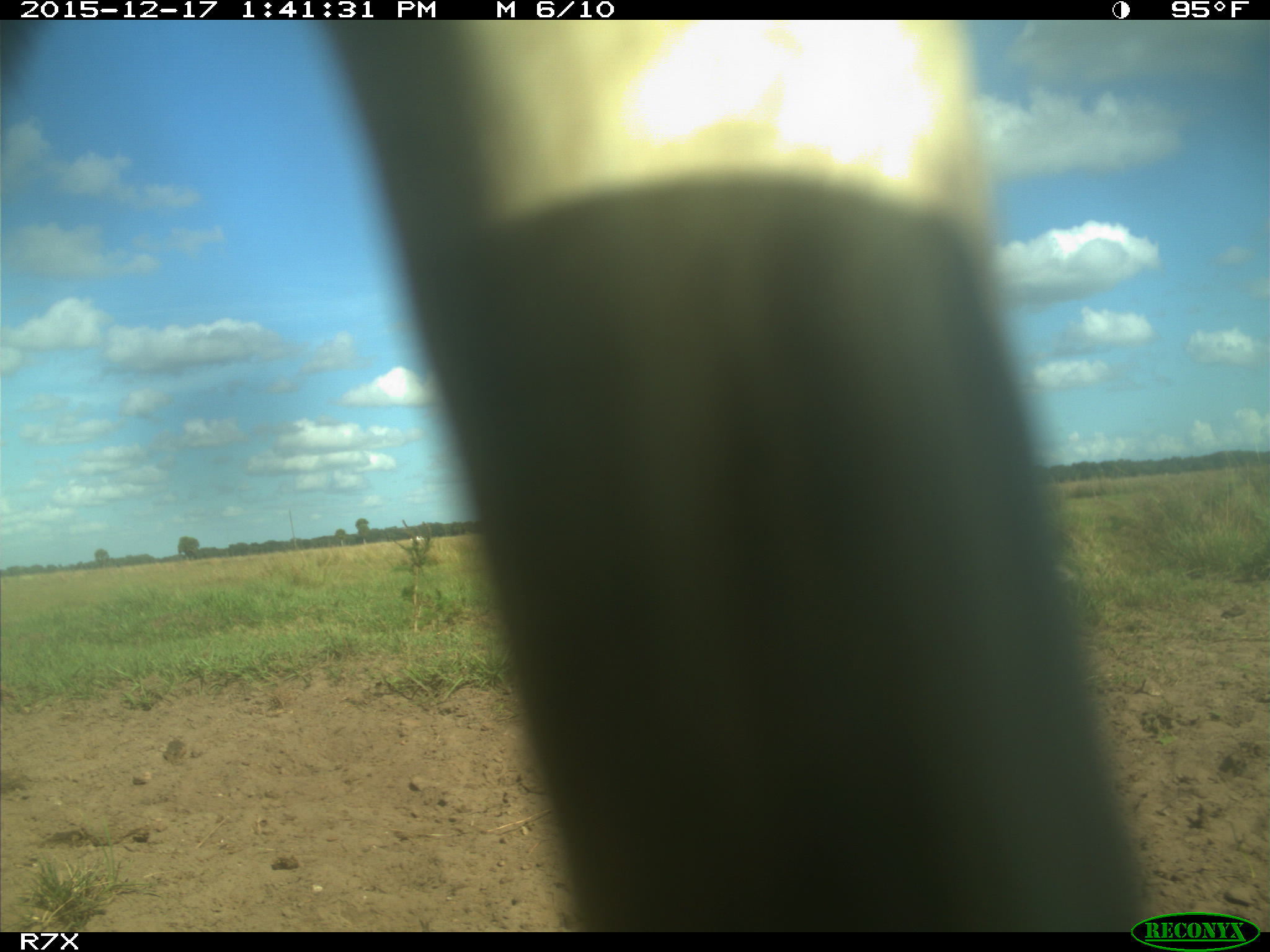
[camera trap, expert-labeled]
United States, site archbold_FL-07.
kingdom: Animalia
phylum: Chordata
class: Mammalia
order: Artiodactyla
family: Bovidae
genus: Bos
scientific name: Bos taurus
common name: domestic cow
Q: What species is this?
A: Bos taurus (domestic cow).